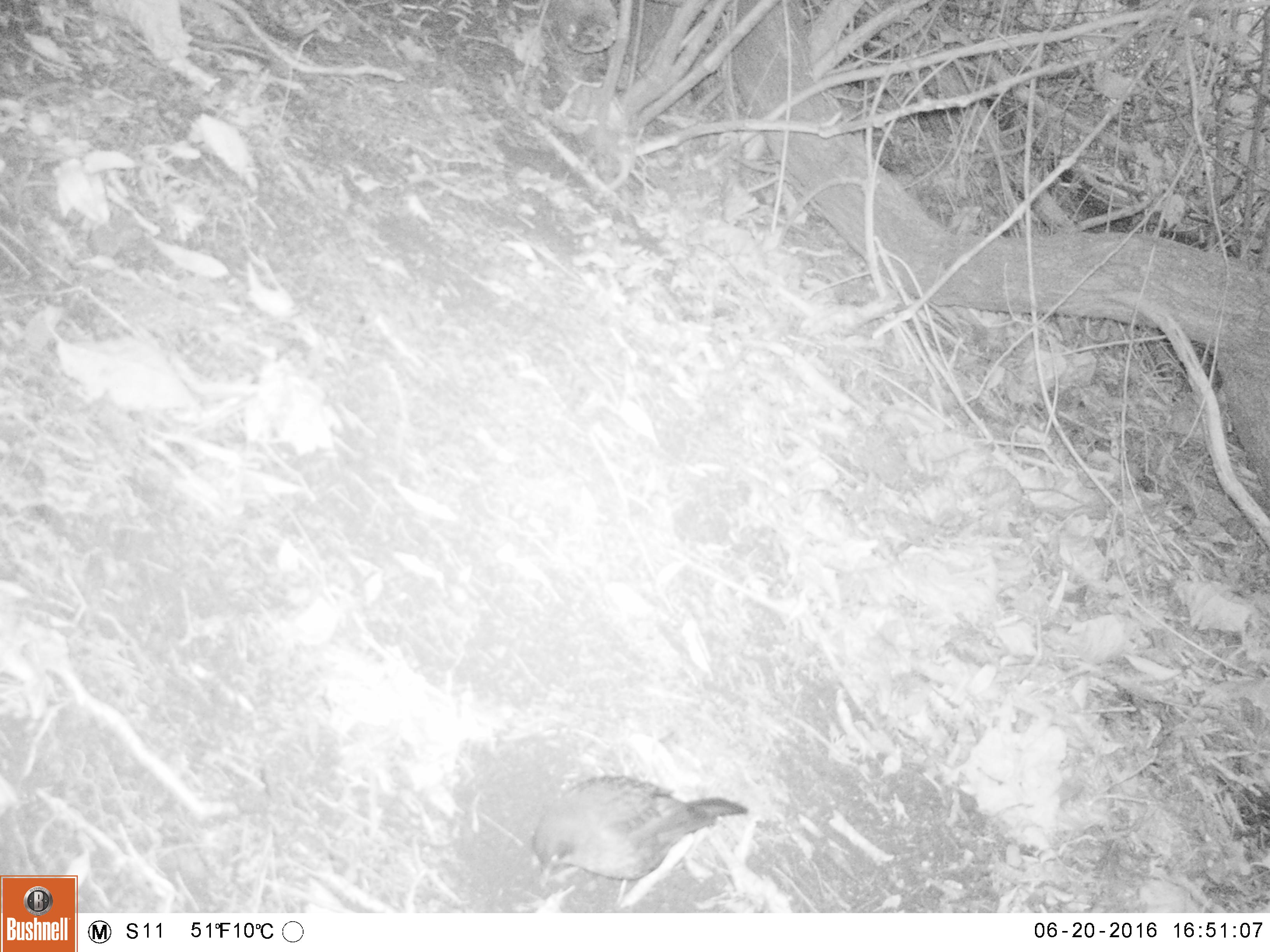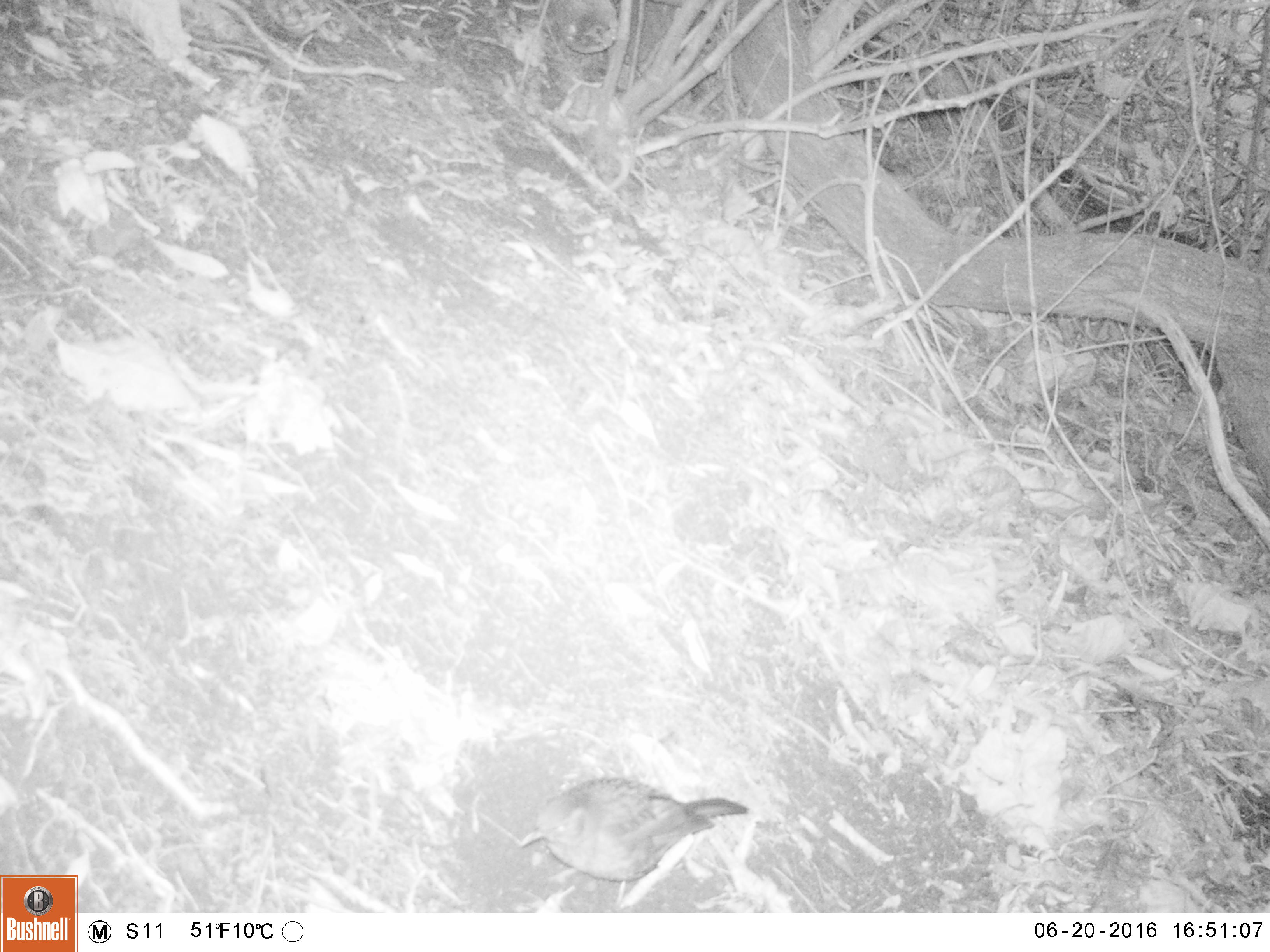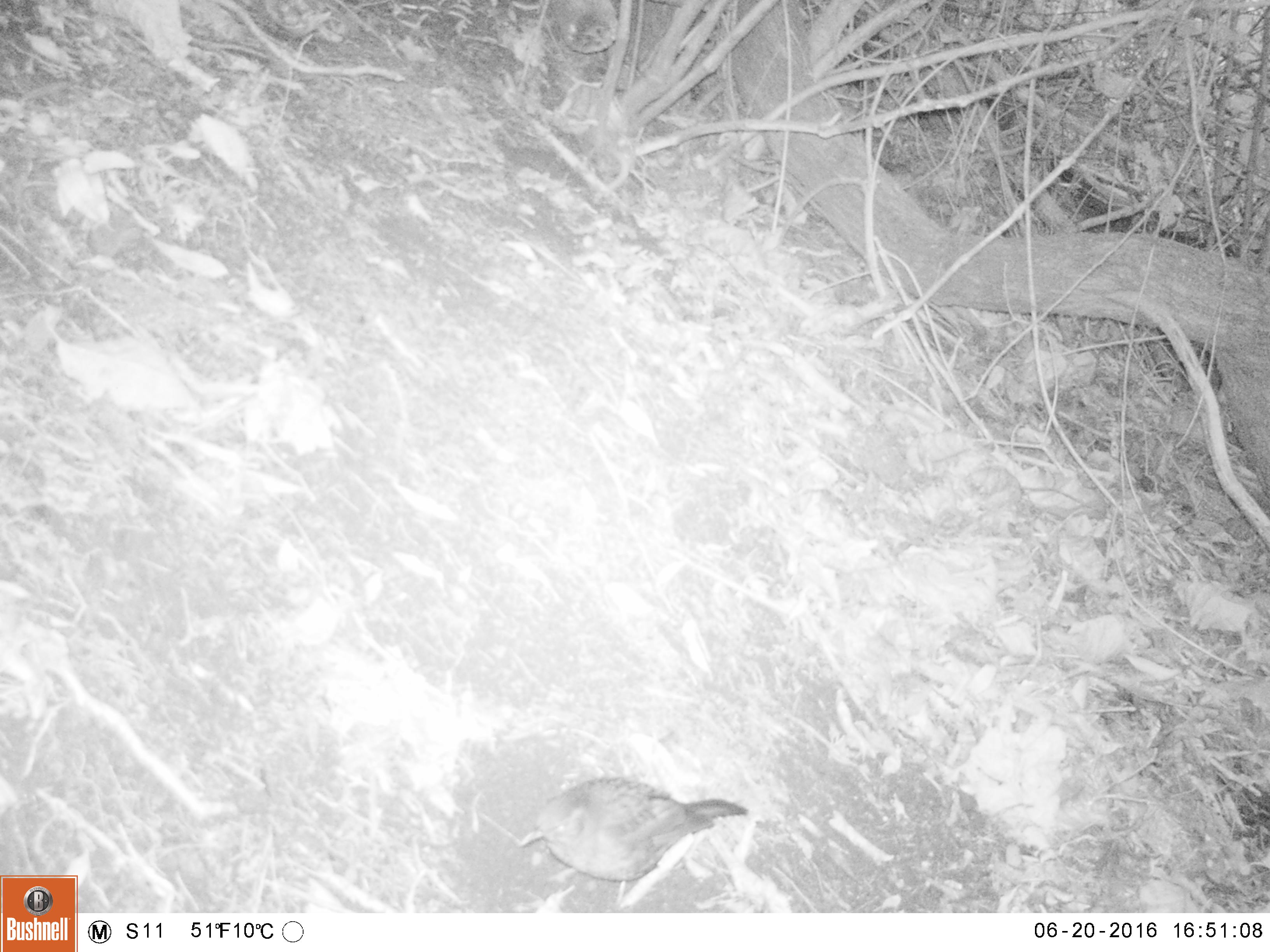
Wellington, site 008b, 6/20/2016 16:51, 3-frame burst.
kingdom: Animalia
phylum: Chordata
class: Aves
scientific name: Aves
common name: bird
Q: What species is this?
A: Bird (Aves).